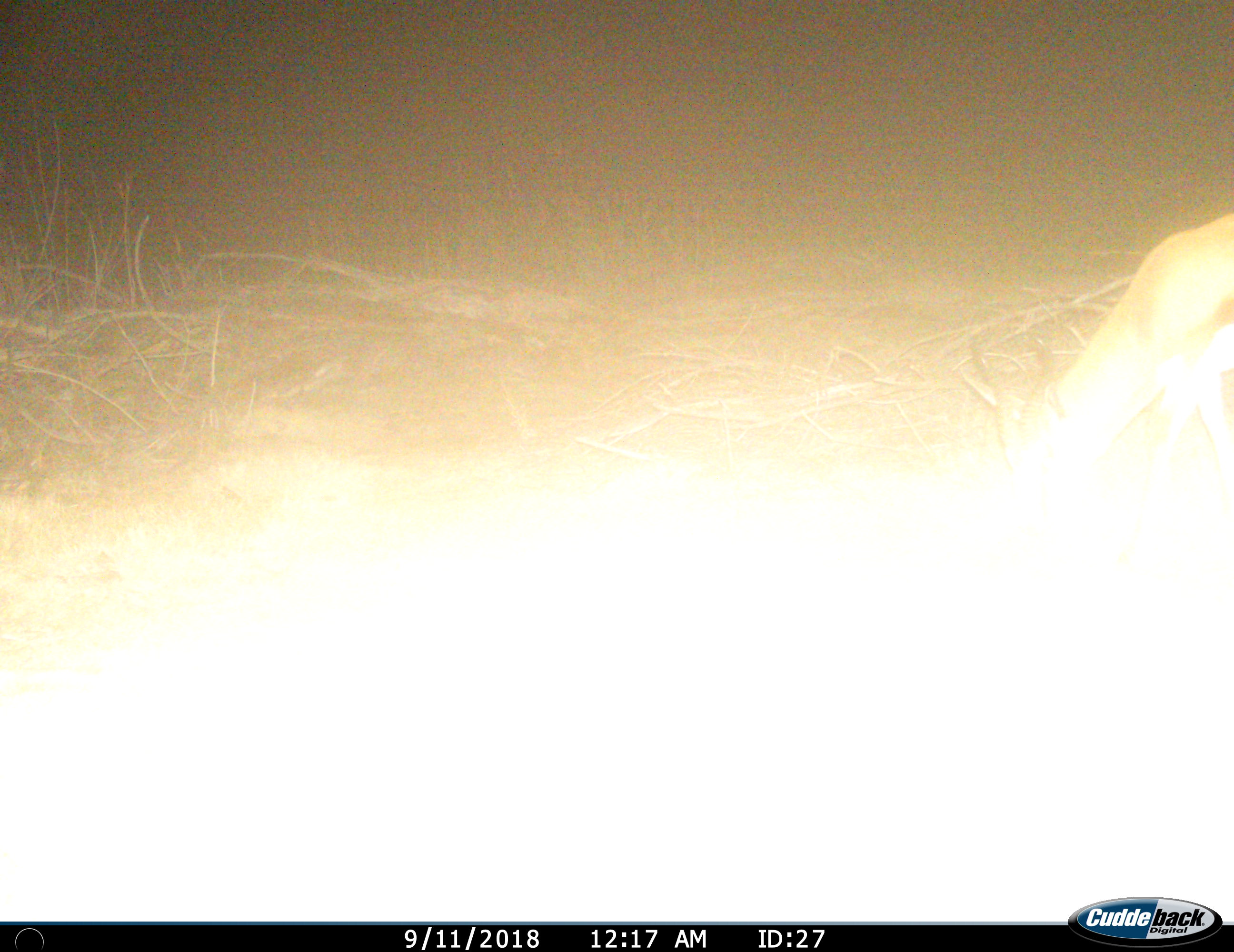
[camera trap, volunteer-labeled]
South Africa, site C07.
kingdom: Animalia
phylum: Chordata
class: Mammalia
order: Artiodactyla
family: Bovidae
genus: Antidorcas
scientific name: Antidorcas marsupialis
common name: springbok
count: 1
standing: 14%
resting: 0%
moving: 29%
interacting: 0%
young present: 0%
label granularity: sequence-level